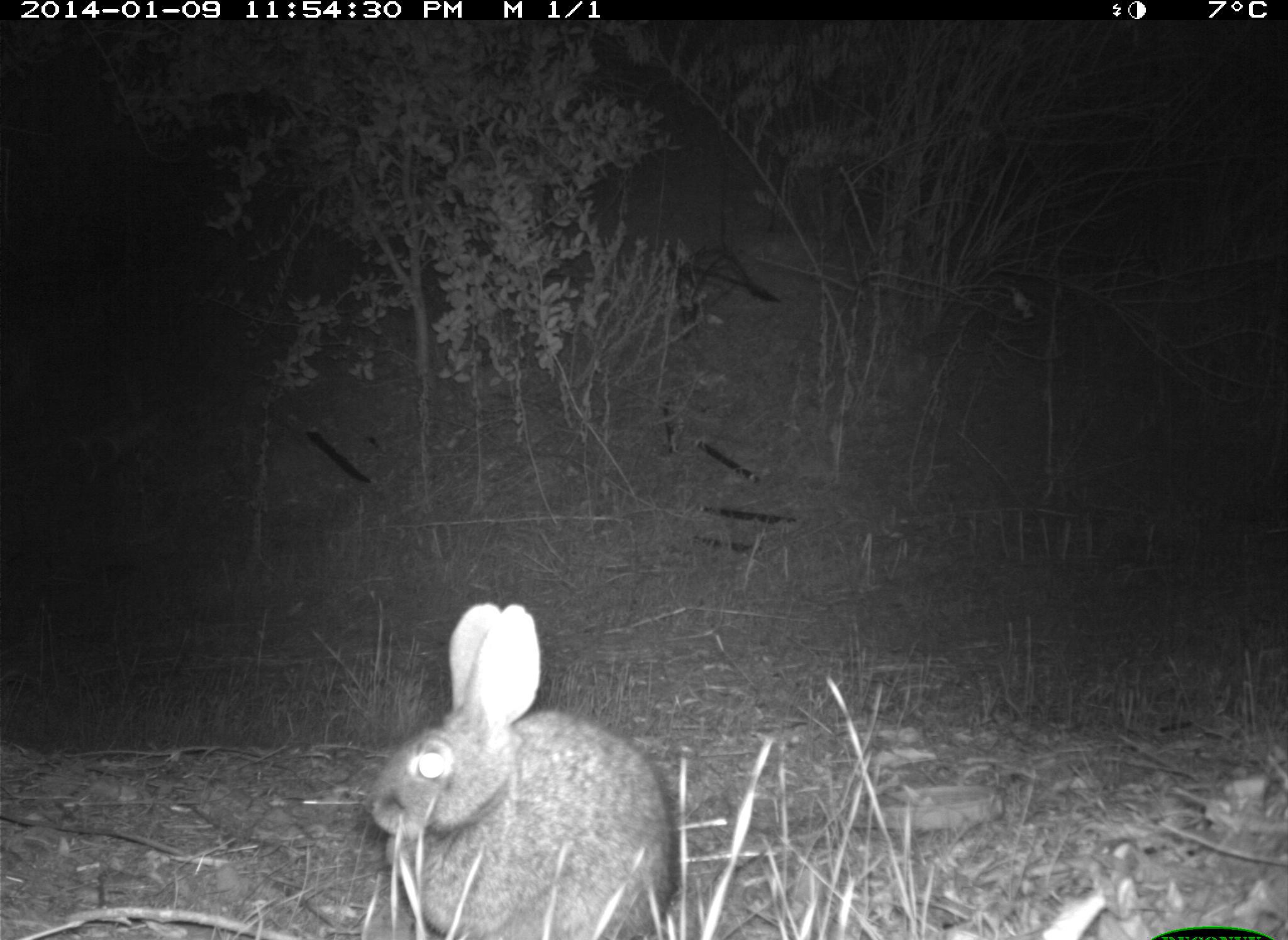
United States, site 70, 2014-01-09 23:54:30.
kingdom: Animalia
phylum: Chordata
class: Mammalia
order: Lagomorpha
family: Leporidae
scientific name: Leporidae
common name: rabbits and hares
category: rabbit